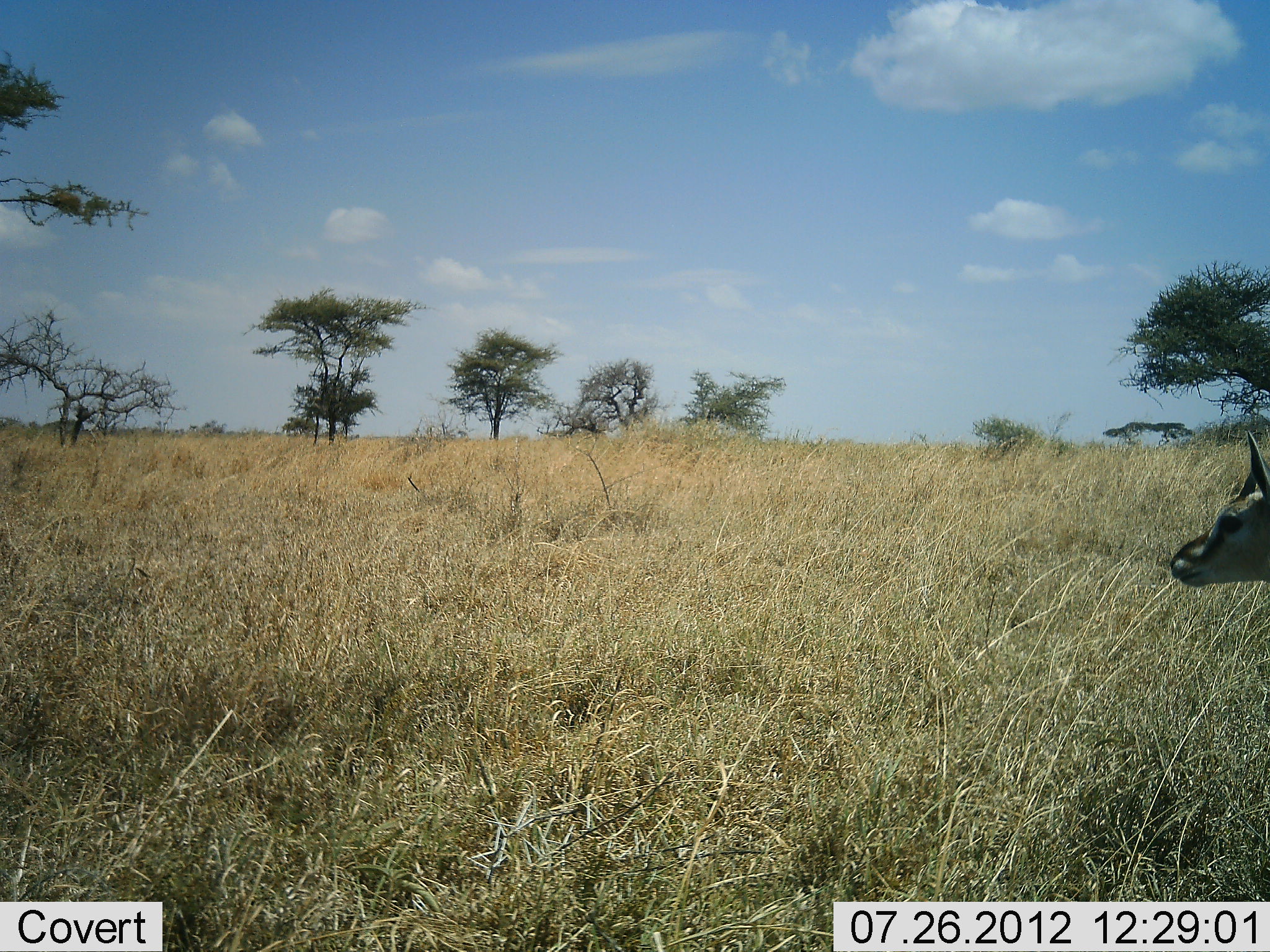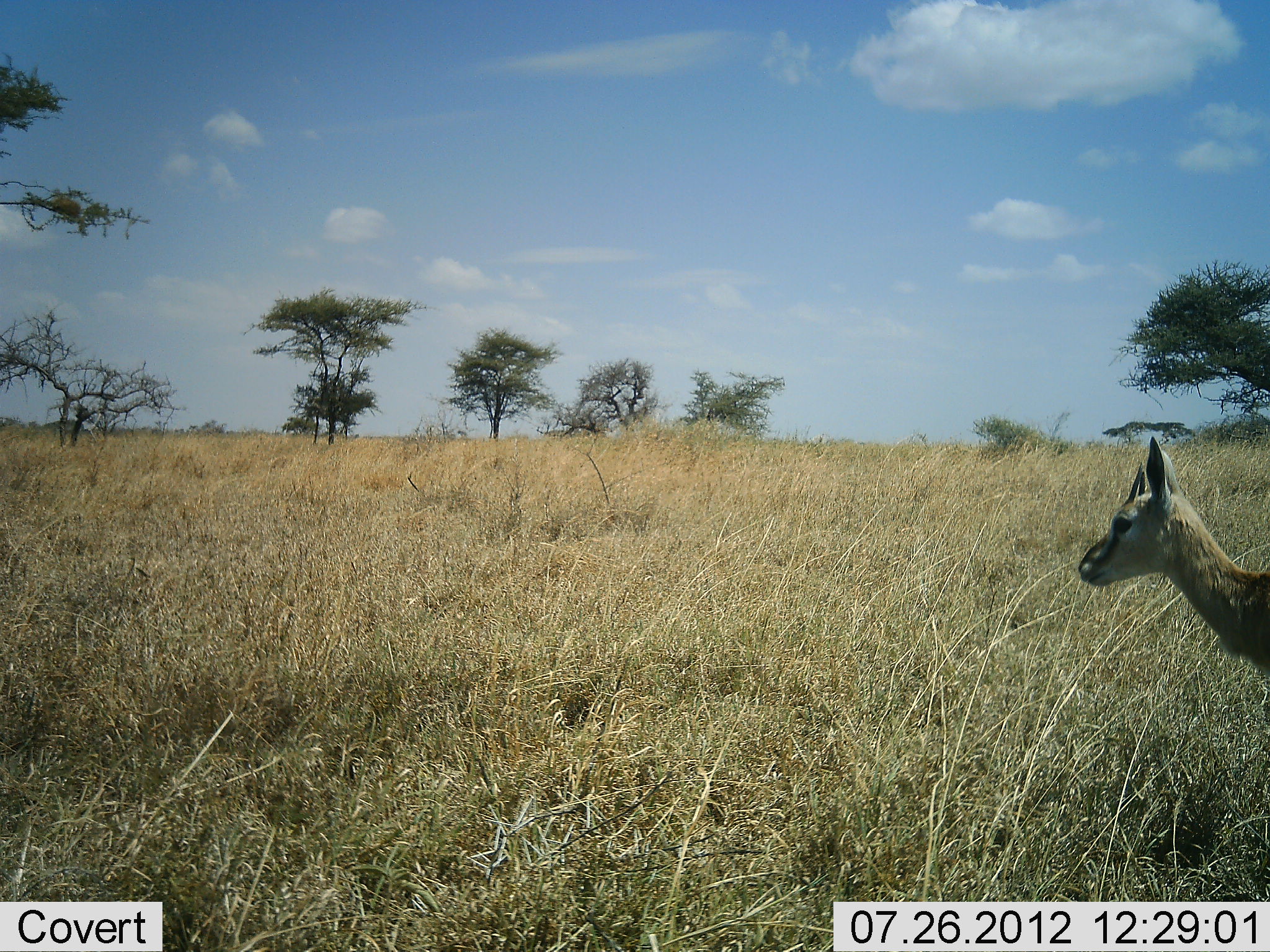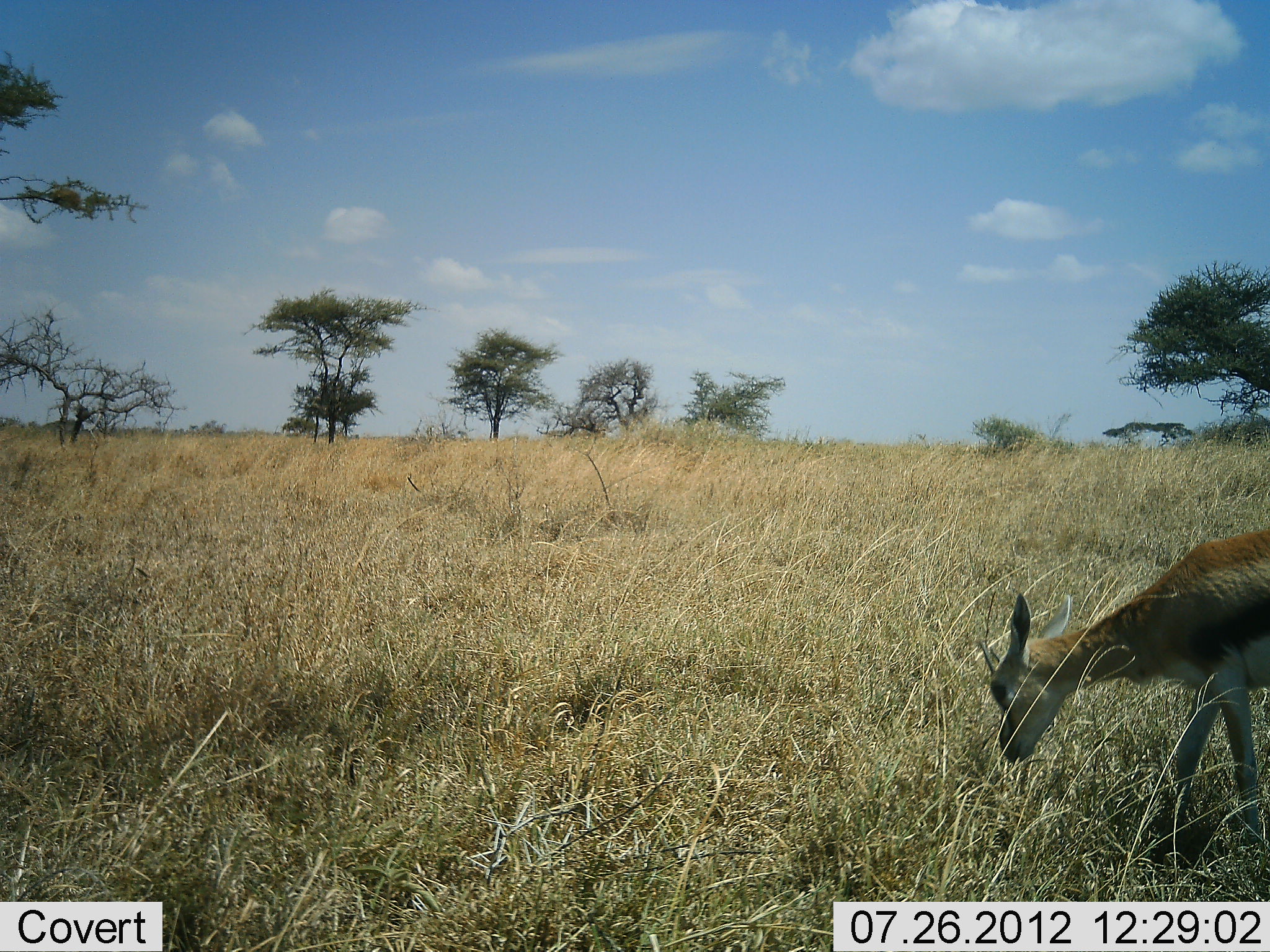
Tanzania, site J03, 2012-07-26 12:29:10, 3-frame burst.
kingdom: Animalia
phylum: Chordata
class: Mammalia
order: Artiodactyla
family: Bovidae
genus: Eudorcas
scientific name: Eudorcas thomsonii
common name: thomson's gazelle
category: gazellethomsons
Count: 1.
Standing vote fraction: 20%.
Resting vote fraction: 0%.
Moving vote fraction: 80%.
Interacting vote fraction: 0%.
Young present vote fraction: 10%.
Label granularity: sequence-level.